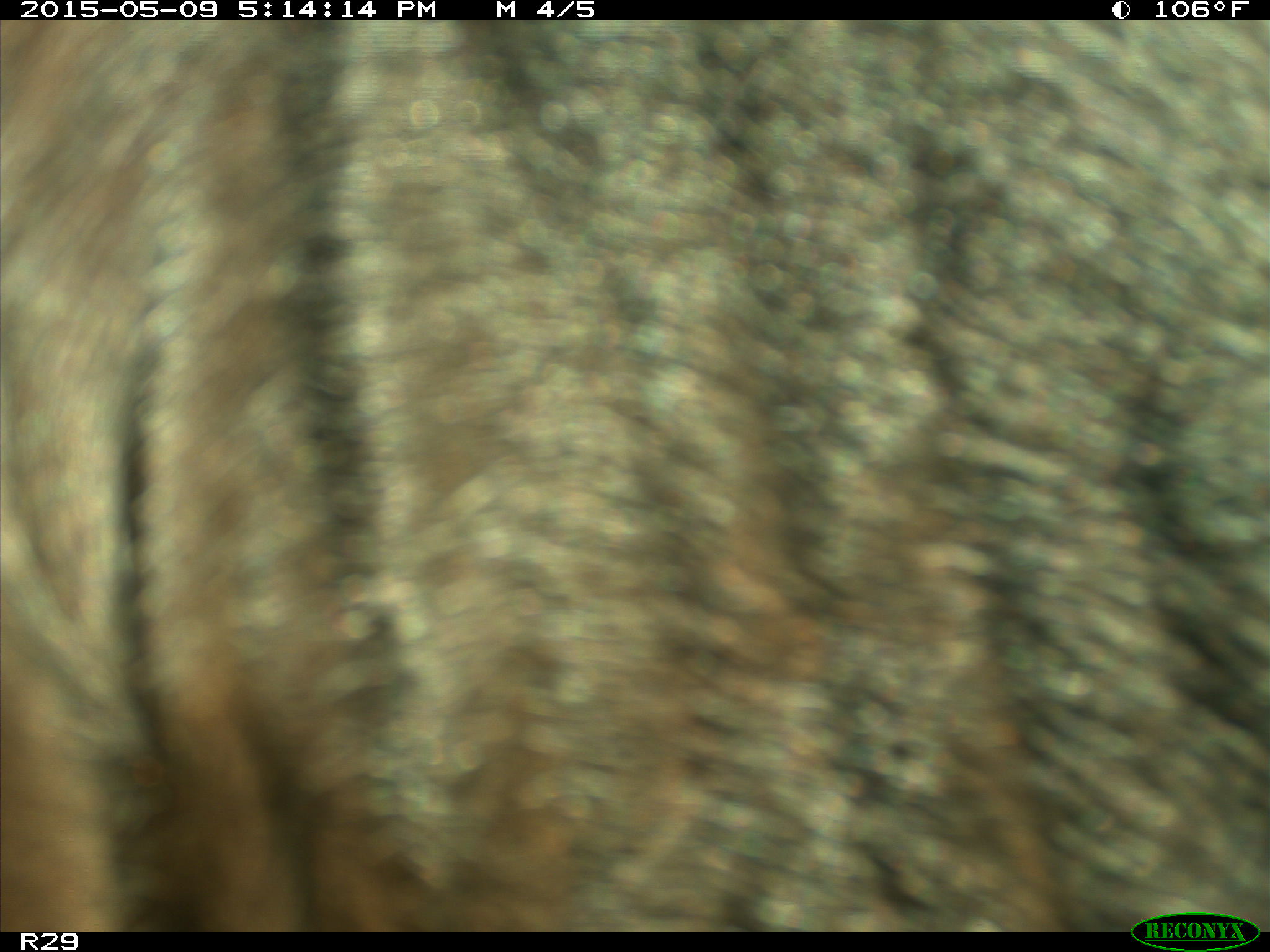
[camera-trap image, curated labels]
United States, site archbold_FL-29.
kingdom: Animalia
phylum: Chordata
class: Mammalia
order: Artiodactyla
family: Bovidae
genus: Bos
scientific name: Bos taurus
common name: domestic cow